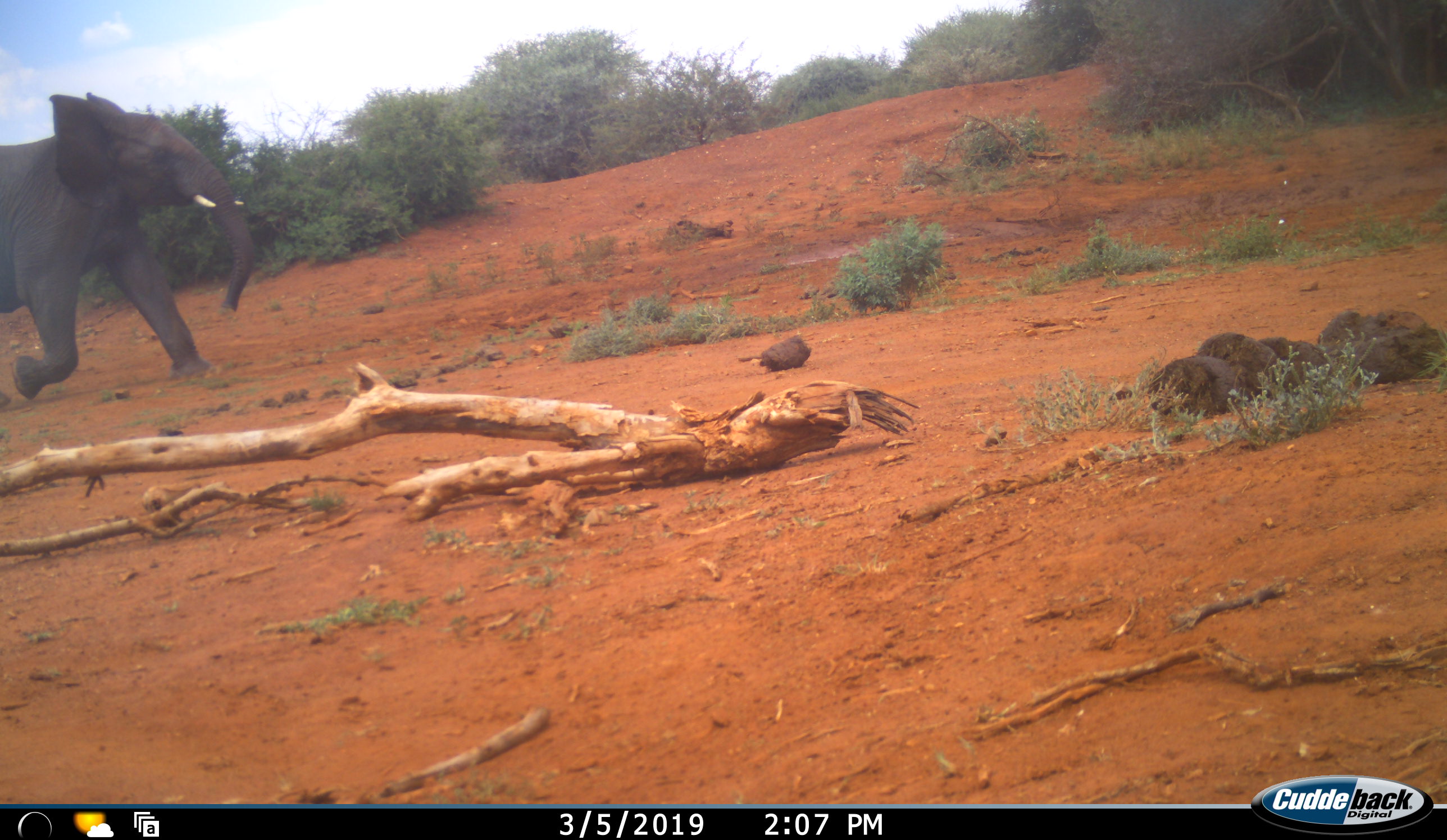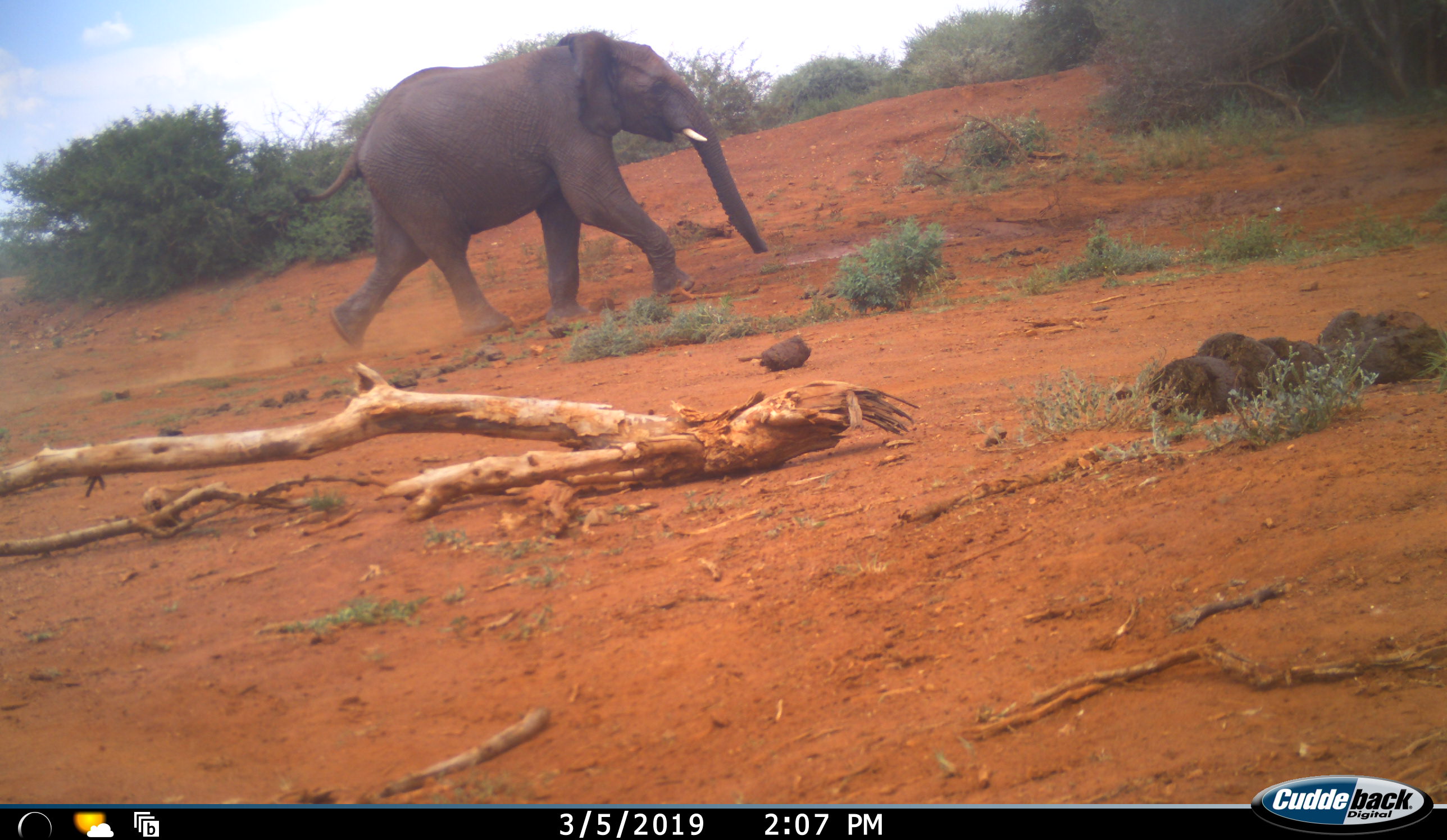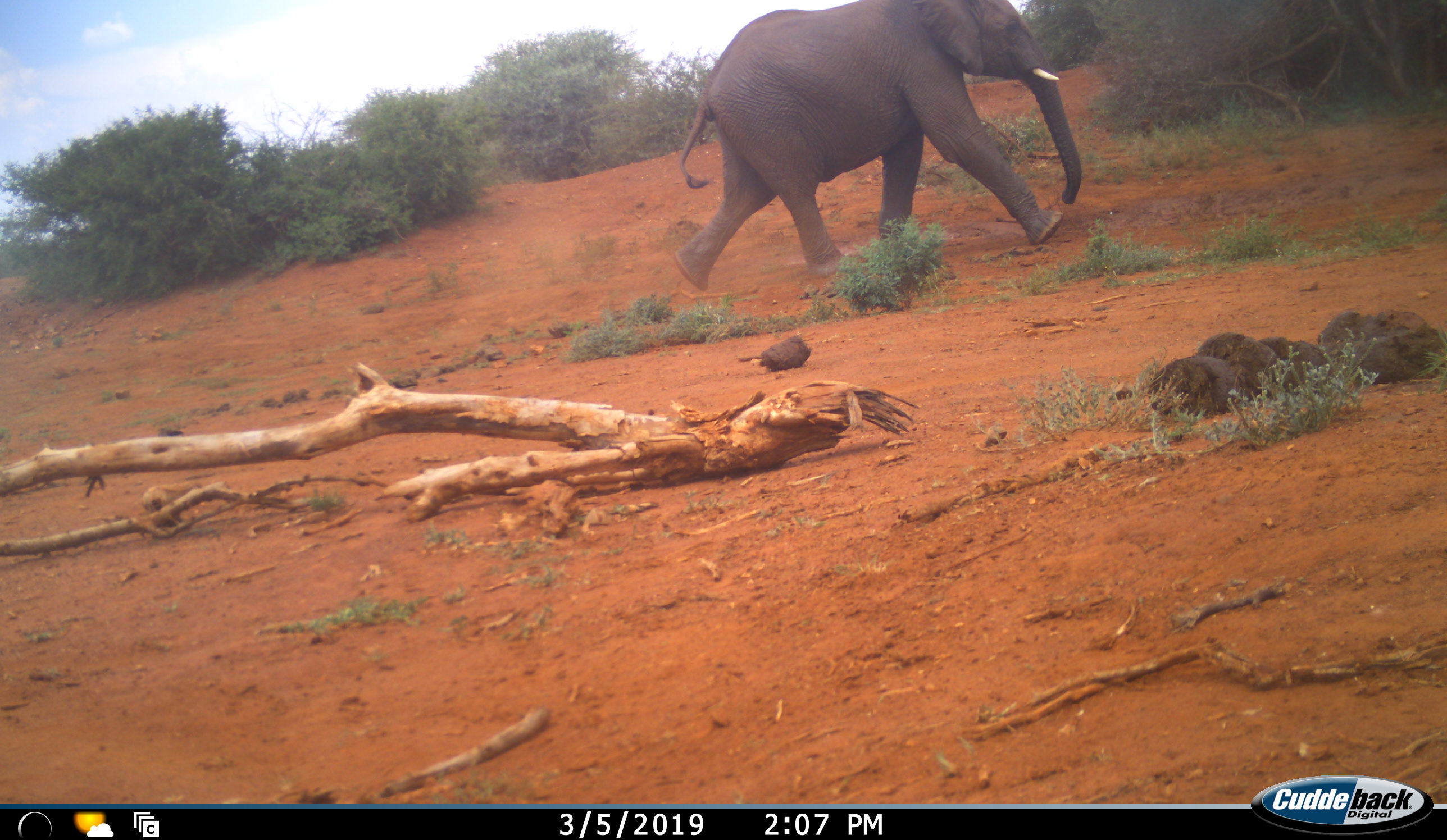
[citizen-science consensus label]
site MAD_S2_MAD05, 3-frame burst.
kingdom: Animalia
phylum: Chordata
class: Mammalia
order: Proboscidea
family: Elephantidae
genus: Loxodonta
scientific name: Loxodonta africana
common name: african bush elephant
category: elephant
Elephant (african bush elephant) (Loxodonta africana), count 1. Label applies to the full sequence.